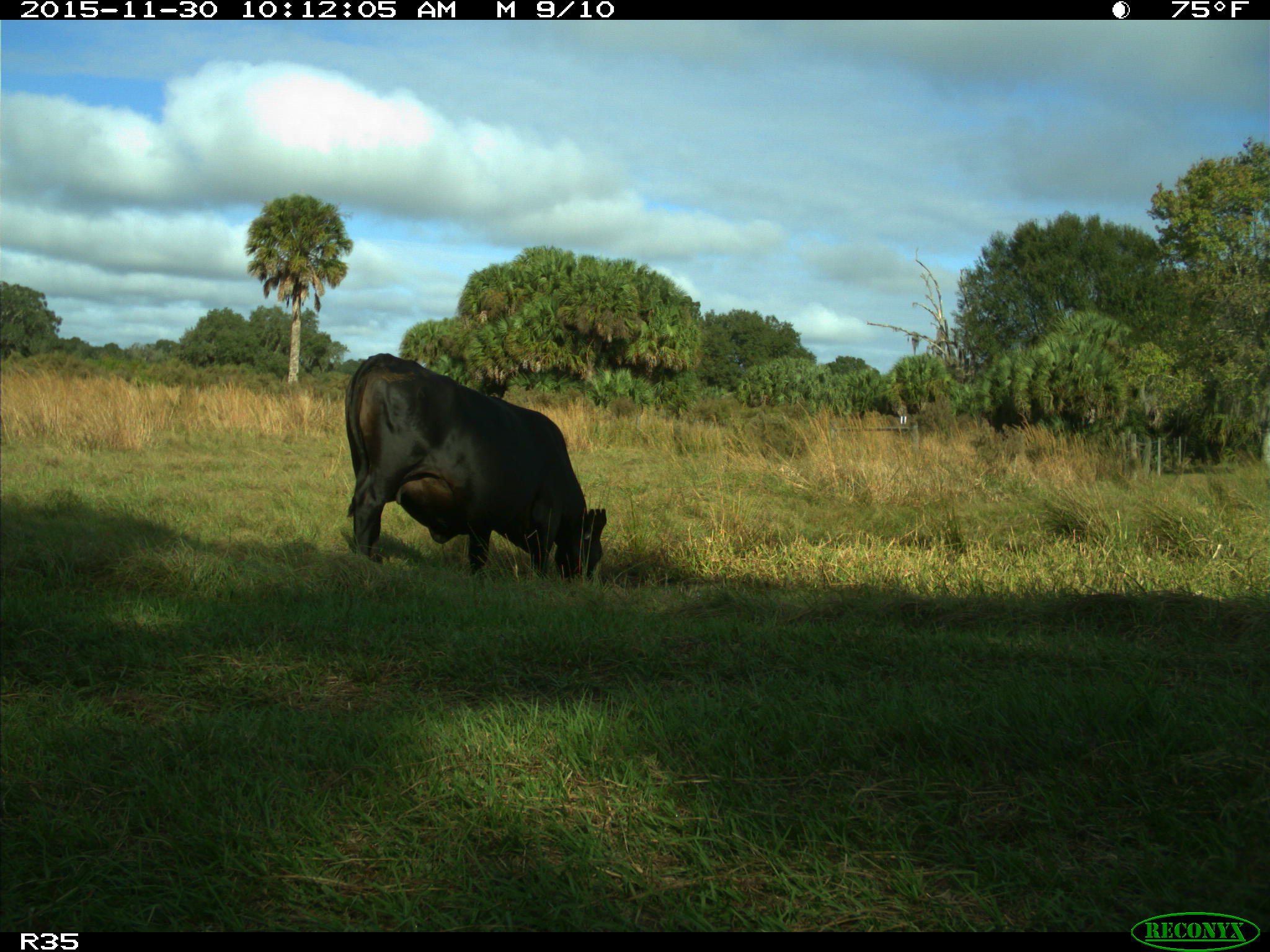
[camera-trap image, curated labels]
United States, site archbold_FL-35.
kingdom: Animalia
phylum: Chordata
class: Mammalia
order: Artiodactyla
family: Bovidae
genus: Bos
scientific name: Bos taurus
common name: domestic cow